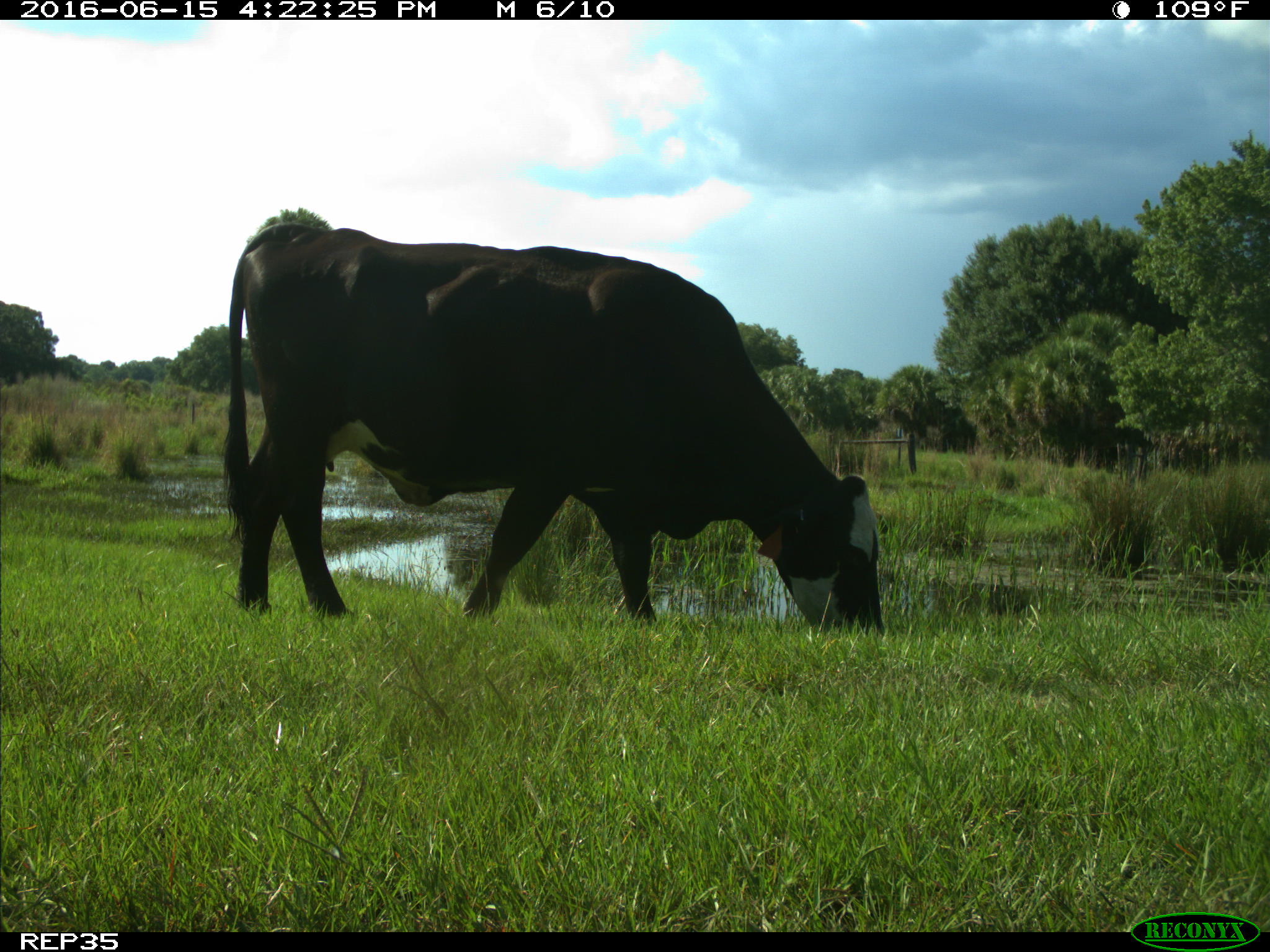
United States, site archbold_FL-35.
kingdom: Animalia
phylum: Chordata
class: Mammalia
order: Artiodactyla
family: Bovidae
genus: Bos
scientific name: Bos taurus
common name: domestic cow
Bos taurus (domestic cow).